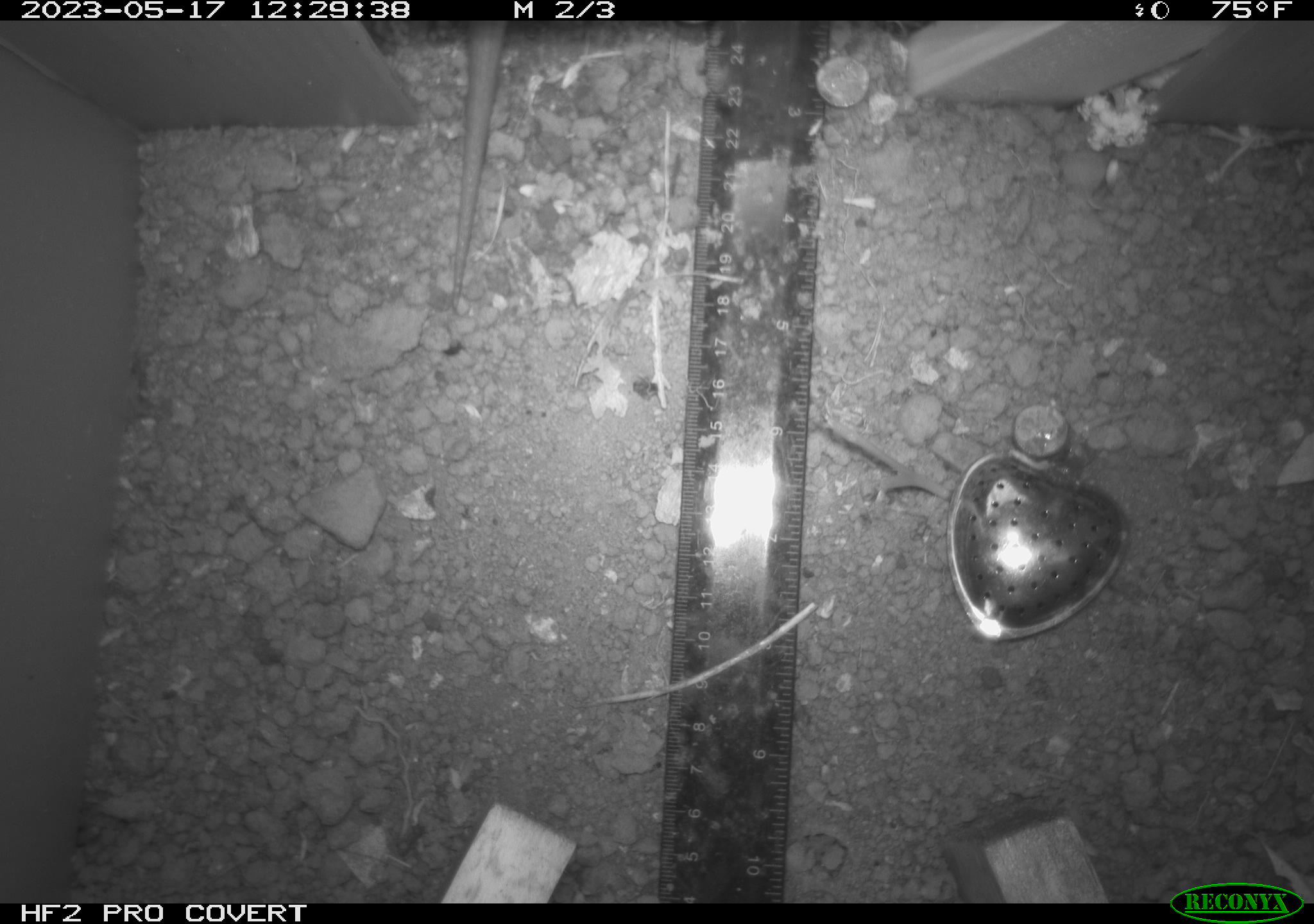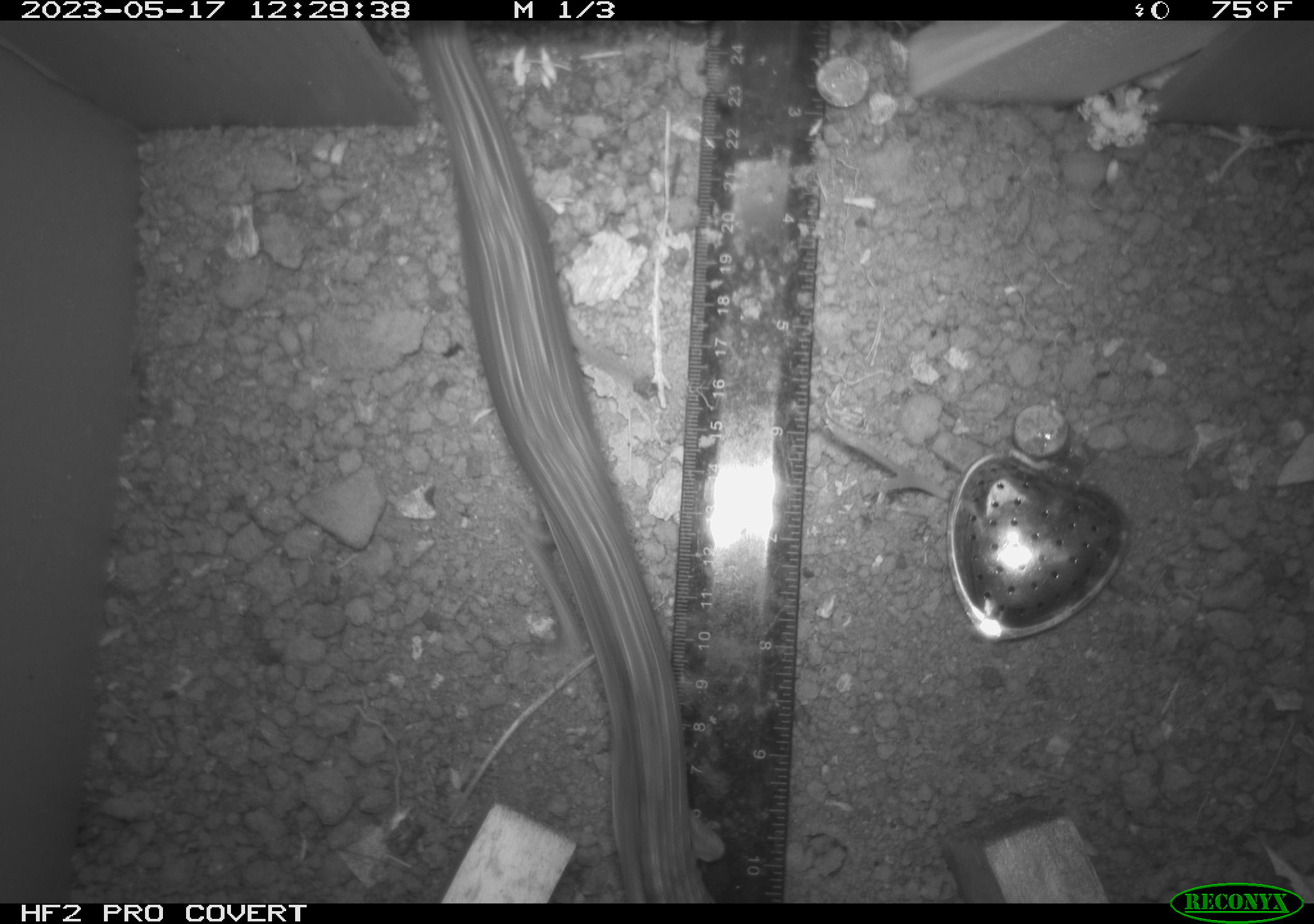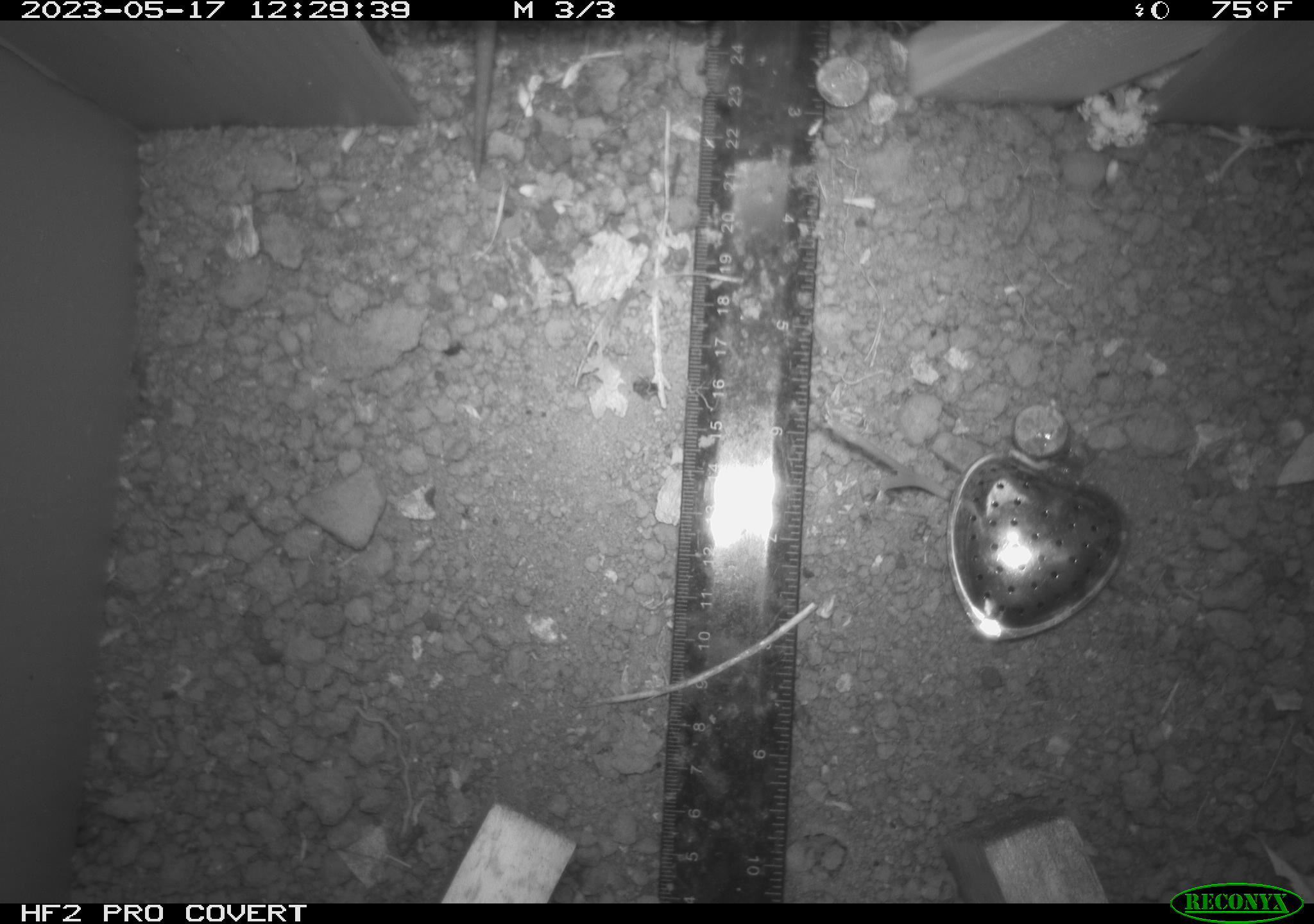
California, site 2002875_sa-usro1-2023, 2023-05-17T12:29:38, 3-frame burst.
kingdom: Animalia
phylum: Chordata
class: Mammalia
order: Rodentia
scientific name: Rodentia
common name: mouse species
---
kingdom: Animalia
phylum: Chordata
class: Reptilia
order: Squamata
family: Anguidae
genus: Elgaria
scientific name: Elgaria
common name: alligator lizards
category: elgaria species